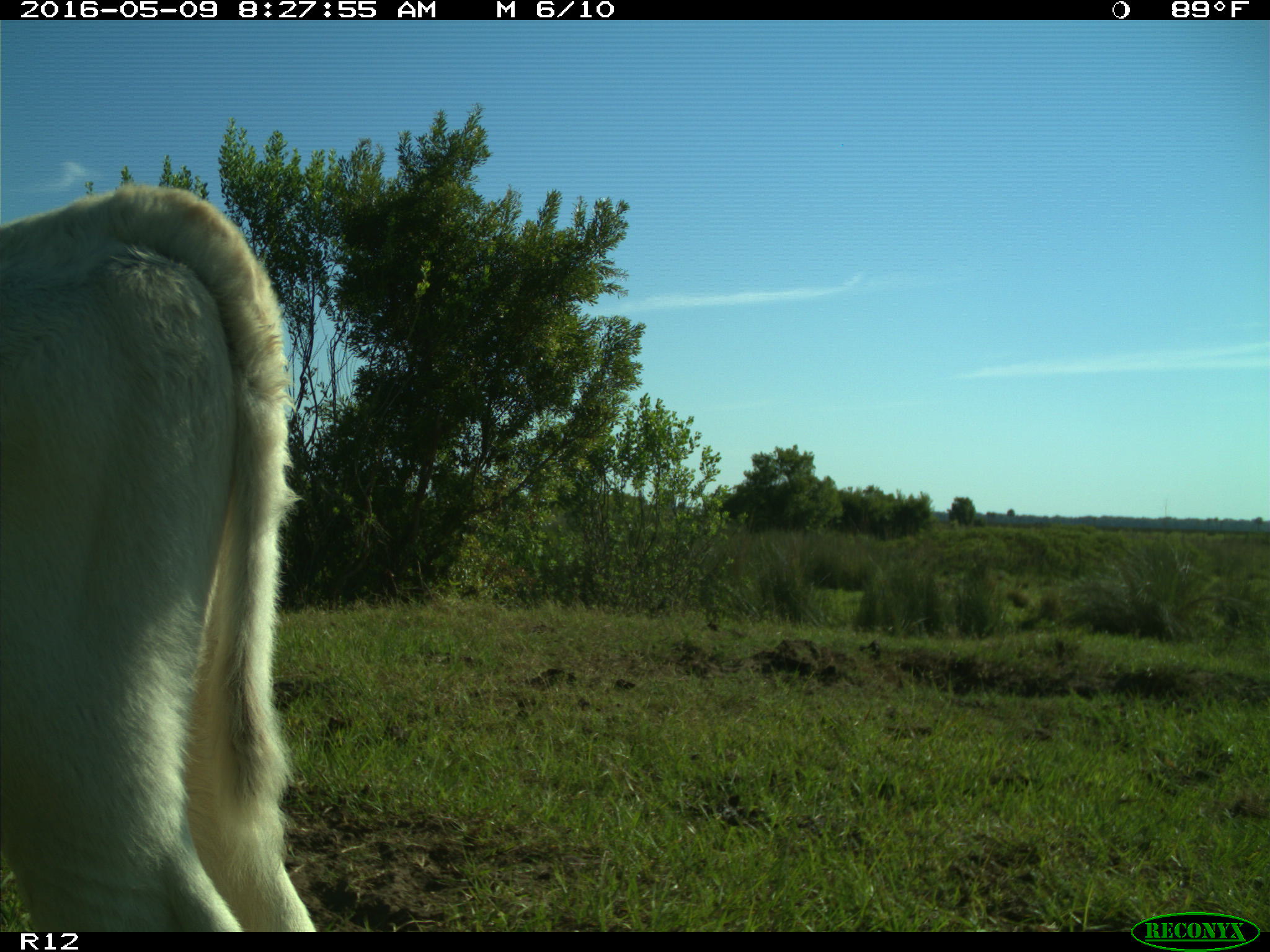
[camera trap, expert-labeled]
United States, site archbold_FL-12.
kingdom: Animalia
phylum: Chordata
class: Mammalia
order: Artiodactyla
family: Bovidae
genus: Bos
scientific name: Bos taurus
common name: domestic cow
Bos taurus (domestic cow).